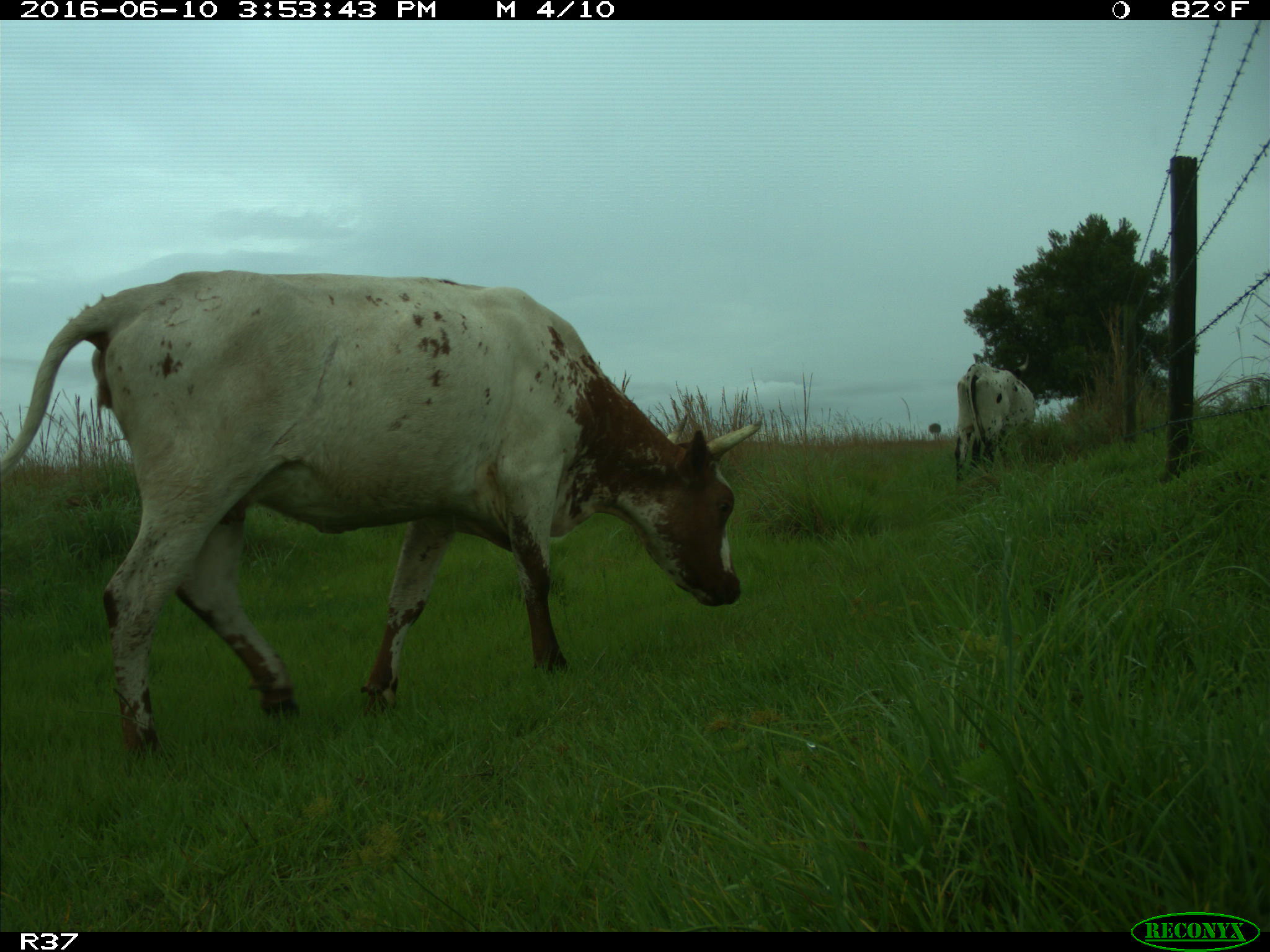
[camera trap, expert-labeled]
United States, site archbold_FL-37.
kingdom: Animalia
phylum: Chordata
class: Mammalia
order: Artiodactyla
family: Bovidae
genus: Bos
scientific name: Bos taurus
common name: domestic cow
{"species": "Bos taurus (domestic cow)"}